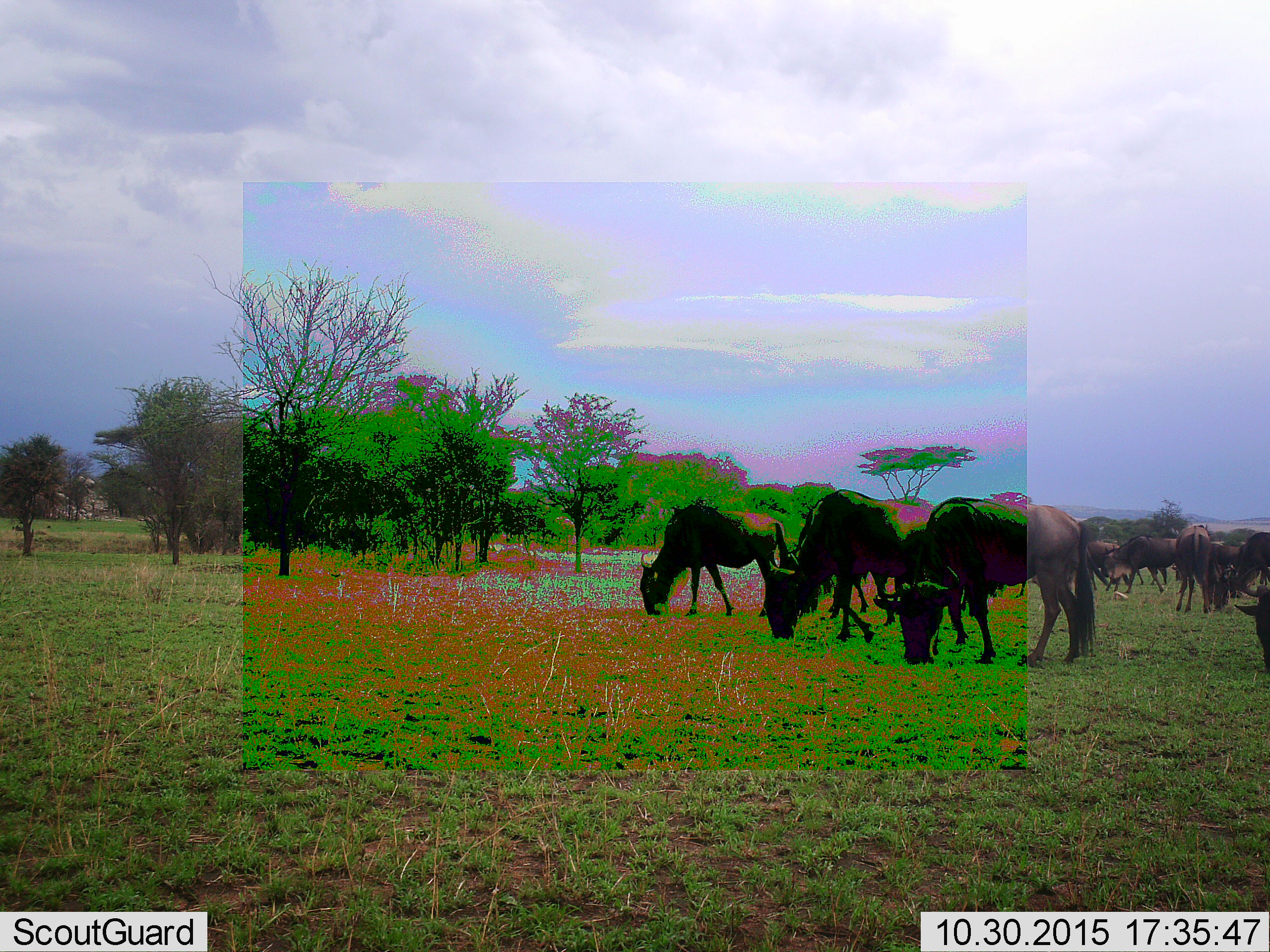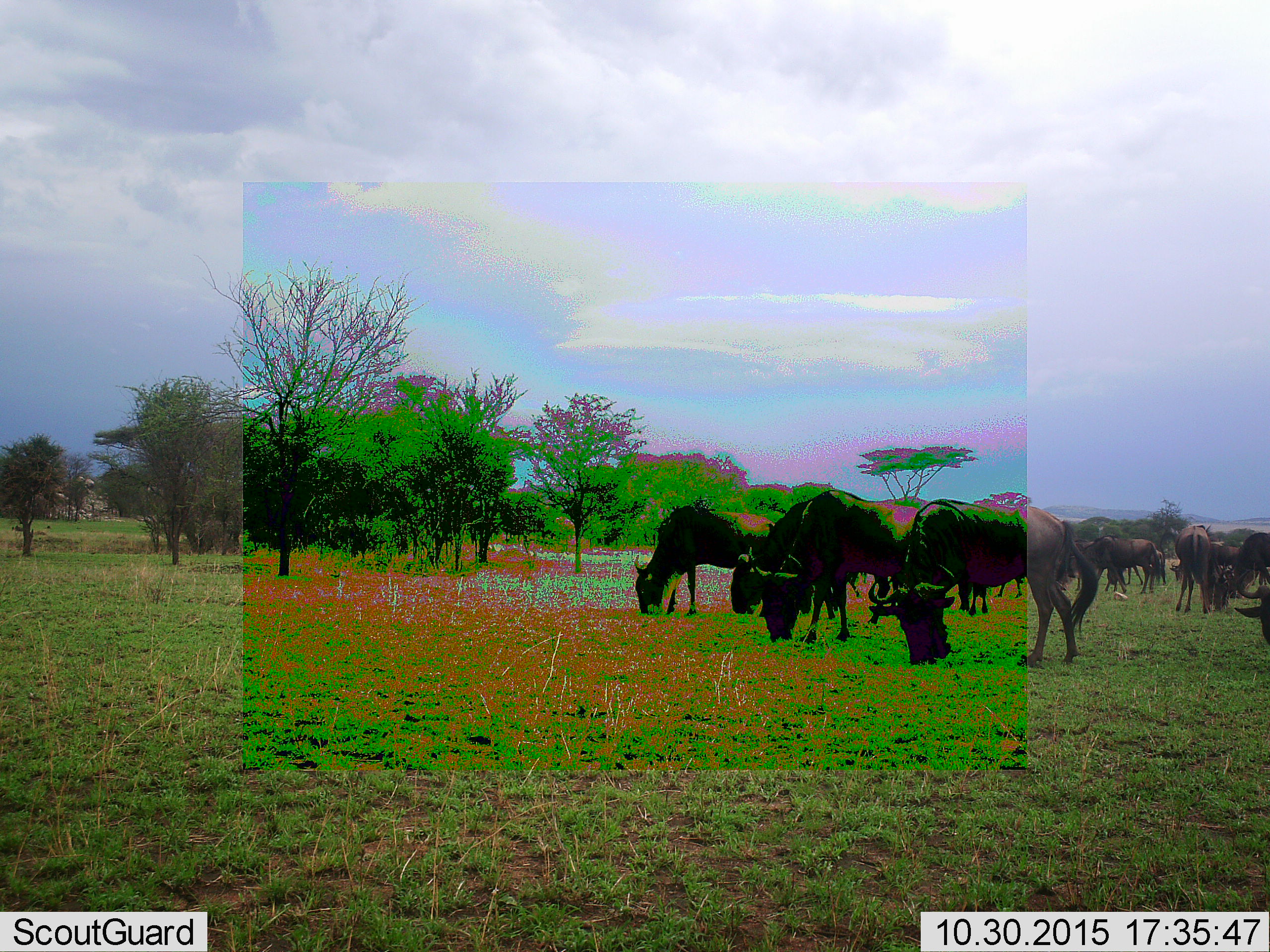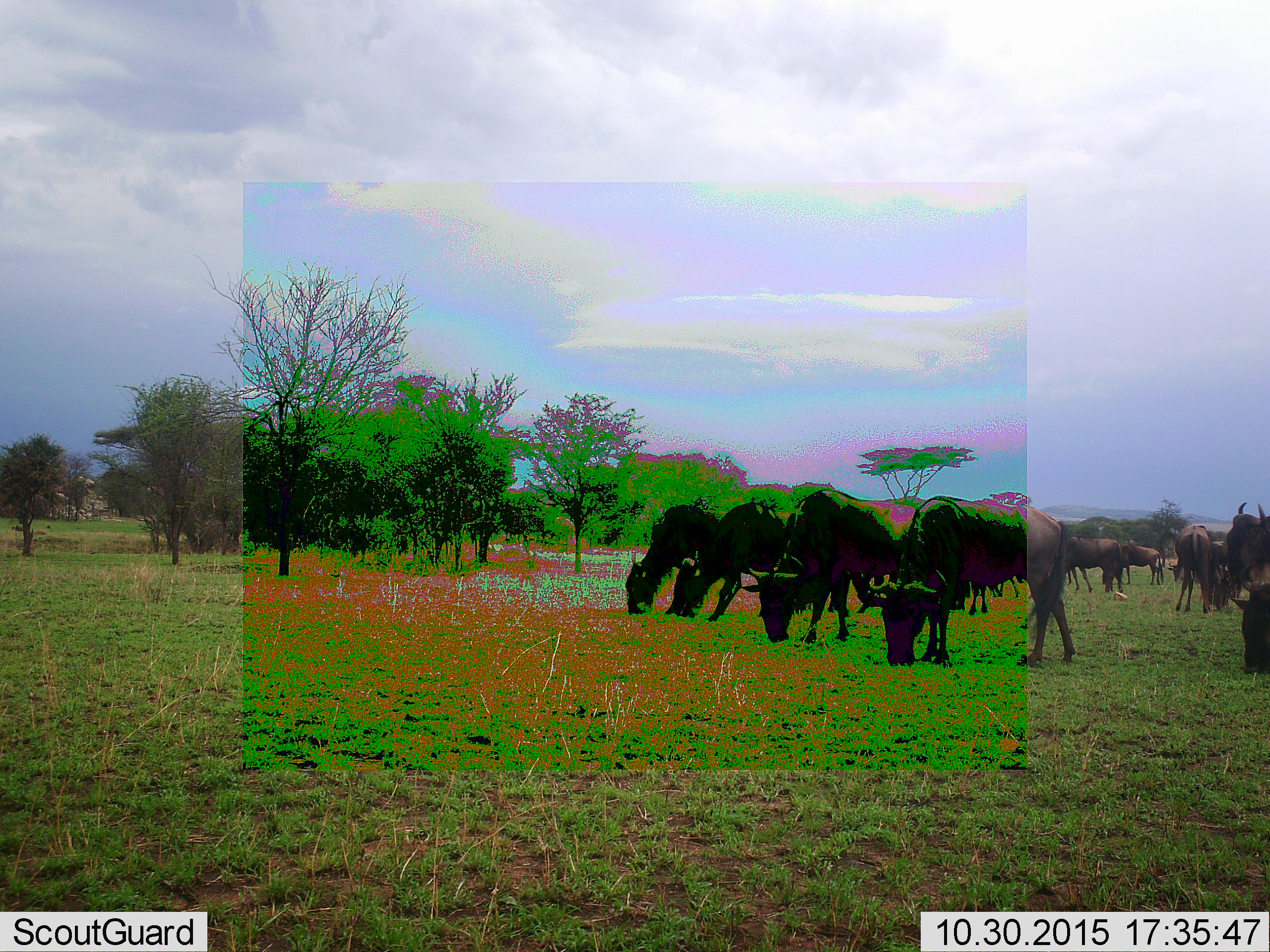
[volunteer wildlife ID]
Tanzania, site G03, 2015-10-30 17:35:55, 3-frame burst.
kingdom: Animalia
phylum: Chordata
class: Mammalia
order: Artiodactyla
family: Bovidae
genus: Connochaetes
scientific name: Connochaetes taurinus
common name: blue wildebeest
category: wildebeest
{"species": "wildebeest (blue wildebeest) (Connochaetes taurinus)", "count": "11-50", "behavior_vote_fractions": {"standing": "70%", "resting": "0%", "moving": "60%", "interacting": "0%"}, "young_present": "20%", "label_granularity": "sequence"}